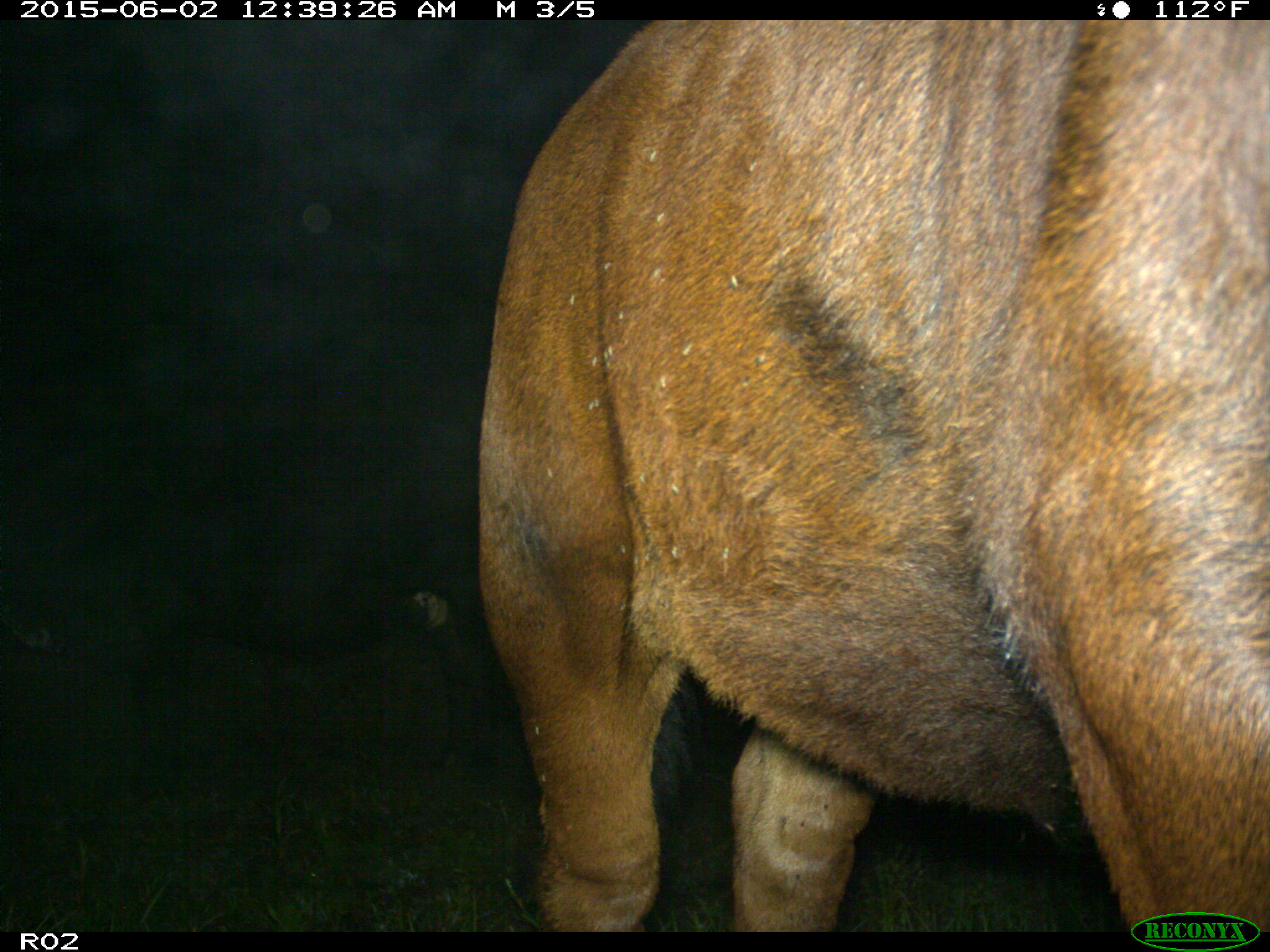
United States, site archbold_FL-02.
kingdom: Animalia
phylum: Chordata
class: Mammalia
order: Artiodactyla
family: Bovidae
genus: Bos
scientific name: Bos taurus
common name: domestic cow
Bos taurus (domestic cow).